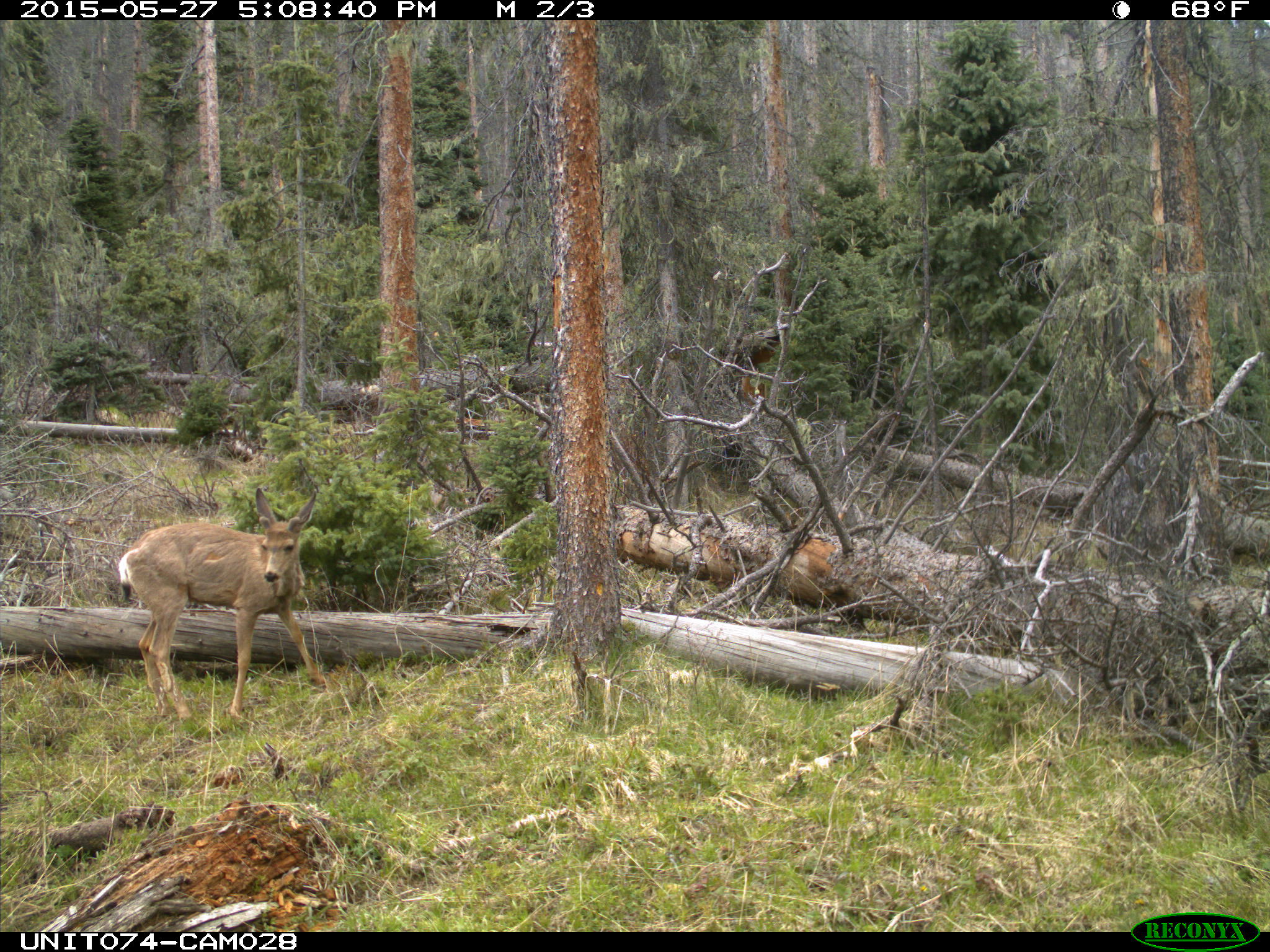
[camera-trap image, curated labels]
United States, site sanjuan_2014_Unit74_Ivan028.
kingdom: Animalia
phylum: Chordata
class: Mammalia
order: Artiodactyla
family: Cervidae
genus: Odocoileus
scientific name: Odocoileus hemionus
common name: mule deer